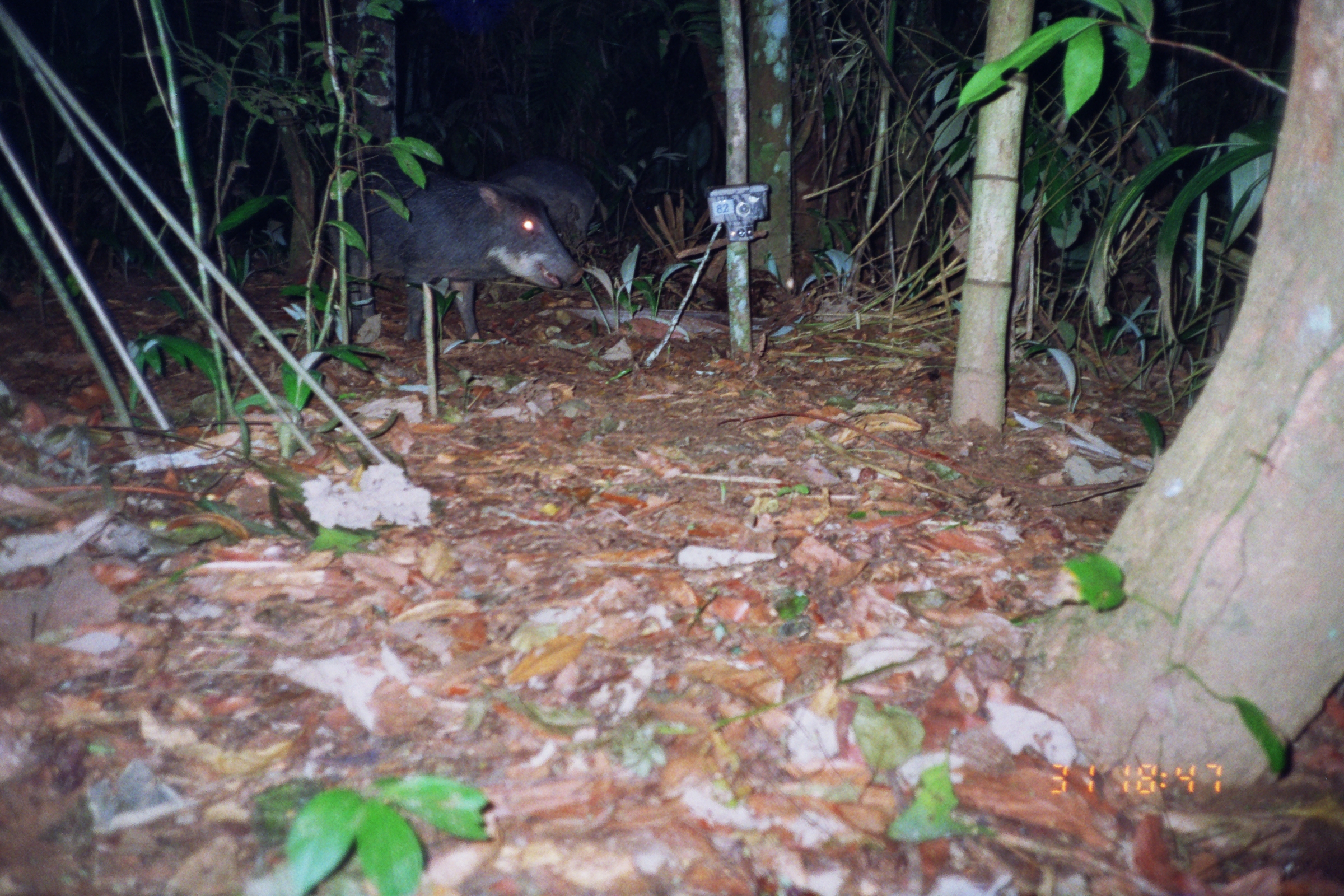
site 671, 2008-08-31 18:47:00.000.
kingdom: Animalia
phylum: Chordata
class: Mammalia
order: Artiodactyla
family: Tayassuidae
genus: Tayassu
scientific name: Tayassu pecari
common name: white-lipped peccary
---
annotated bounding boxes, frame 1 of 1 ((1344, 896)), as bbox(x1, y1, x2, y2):
tayassu pecari: bbox(324, 154, 586, 343); bbox(497, 152, 600, 253)